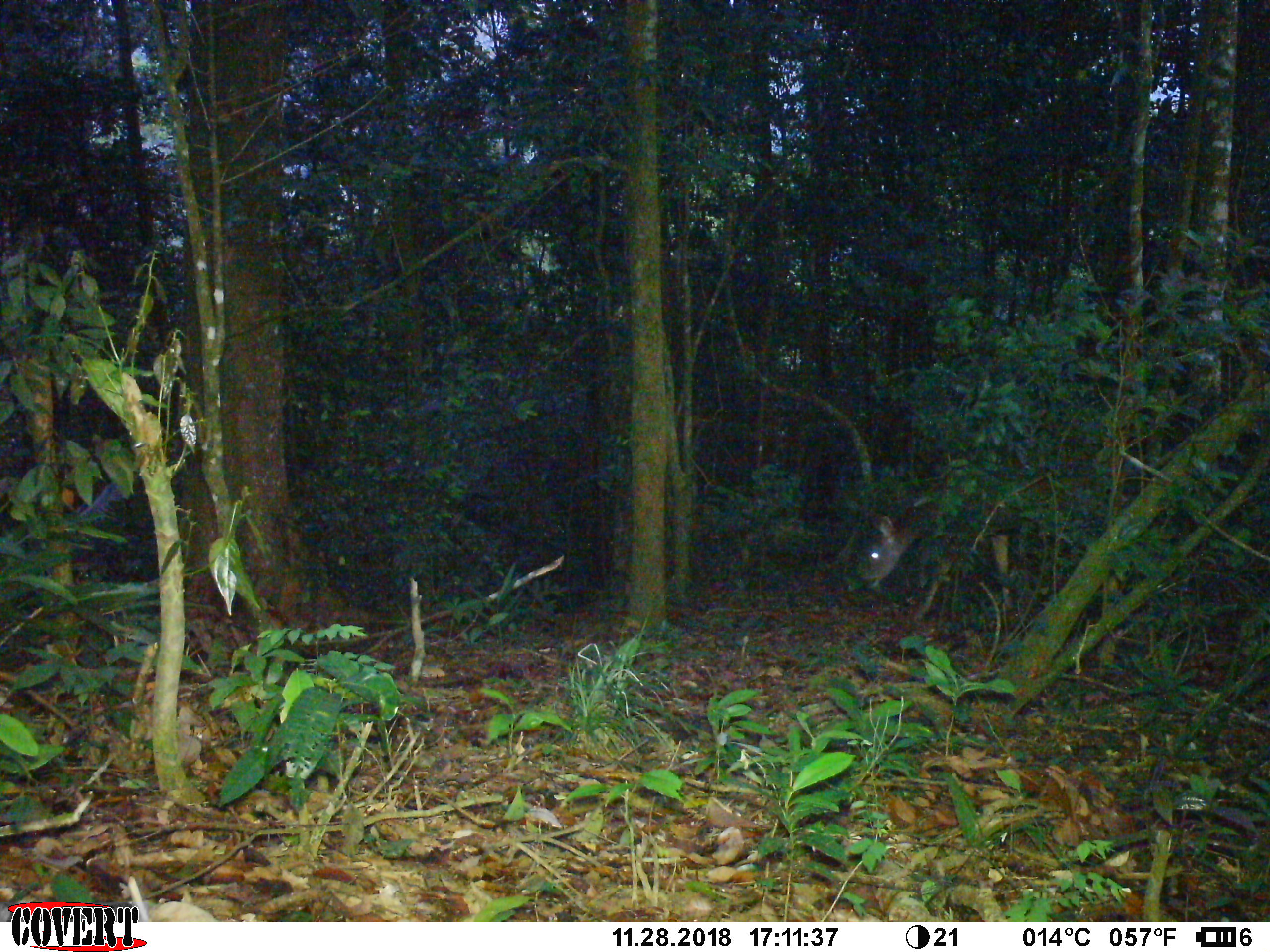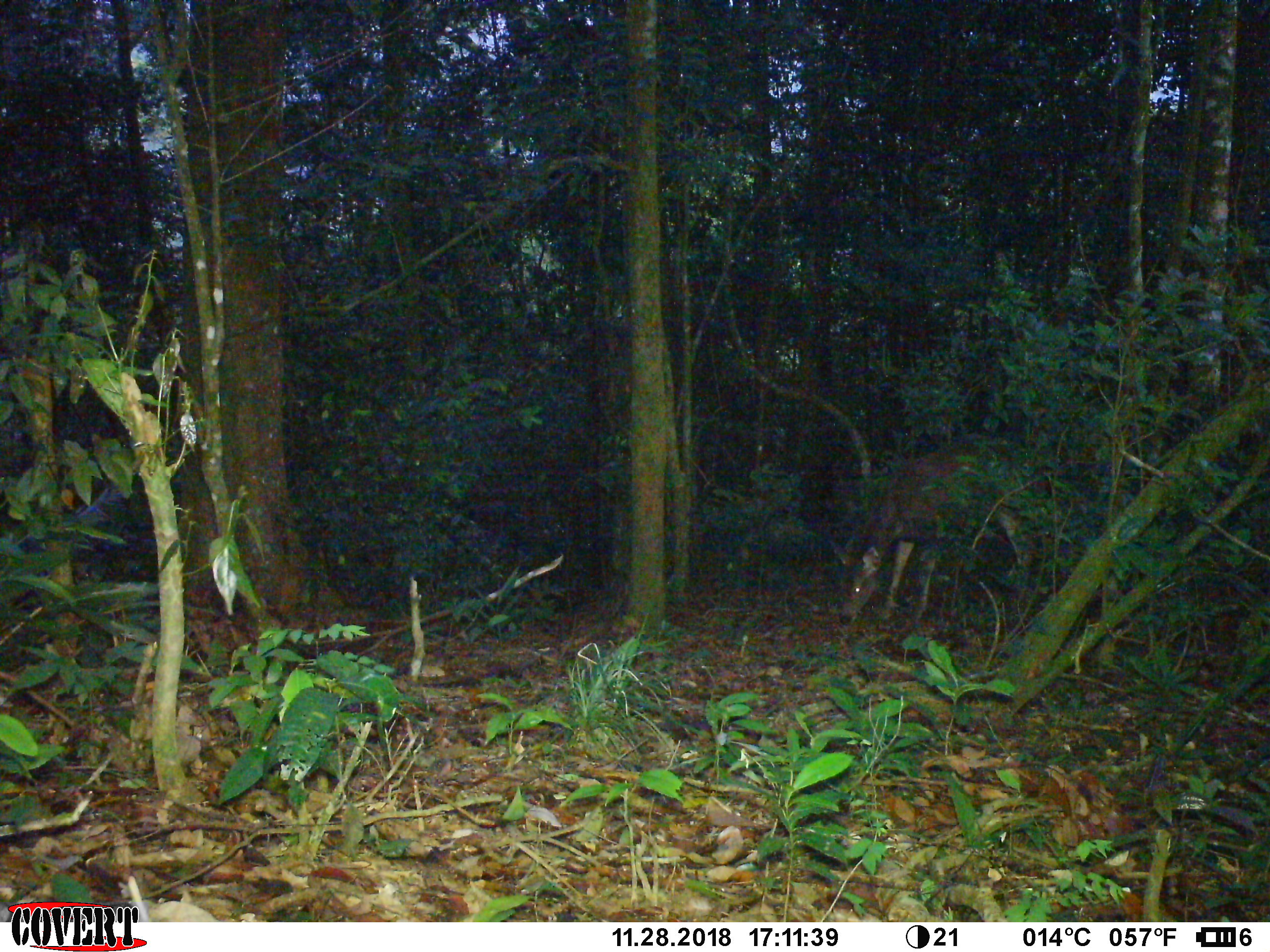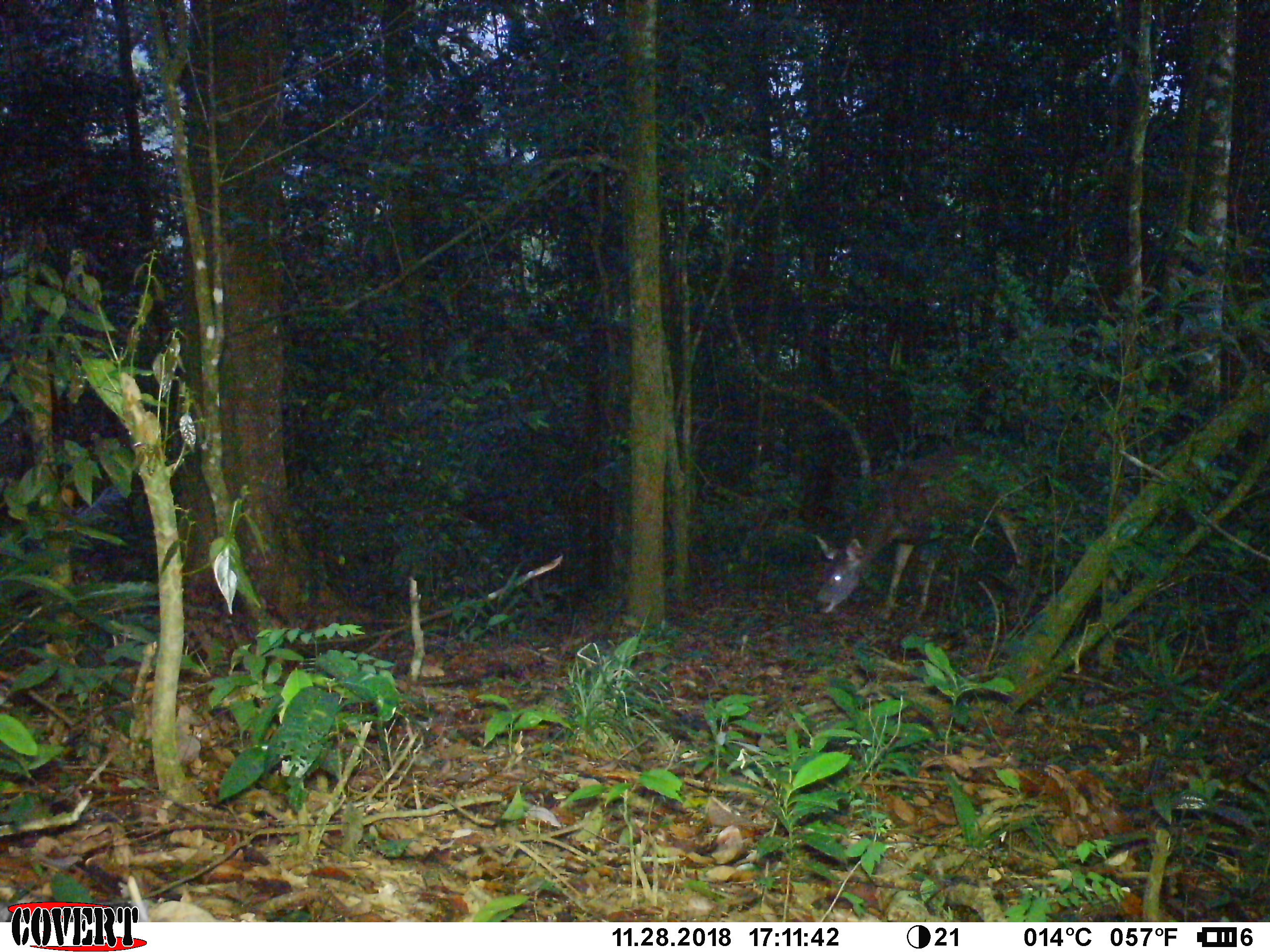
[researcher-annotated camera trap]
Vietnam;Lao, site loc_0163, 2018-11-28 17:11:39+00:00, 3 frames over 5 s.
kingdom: Animalia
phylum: Chordata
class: Mammalia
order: Artiodactyla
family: Cervidae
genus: Rusa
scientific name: Rusa unicolor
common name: sambar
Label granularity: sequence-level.